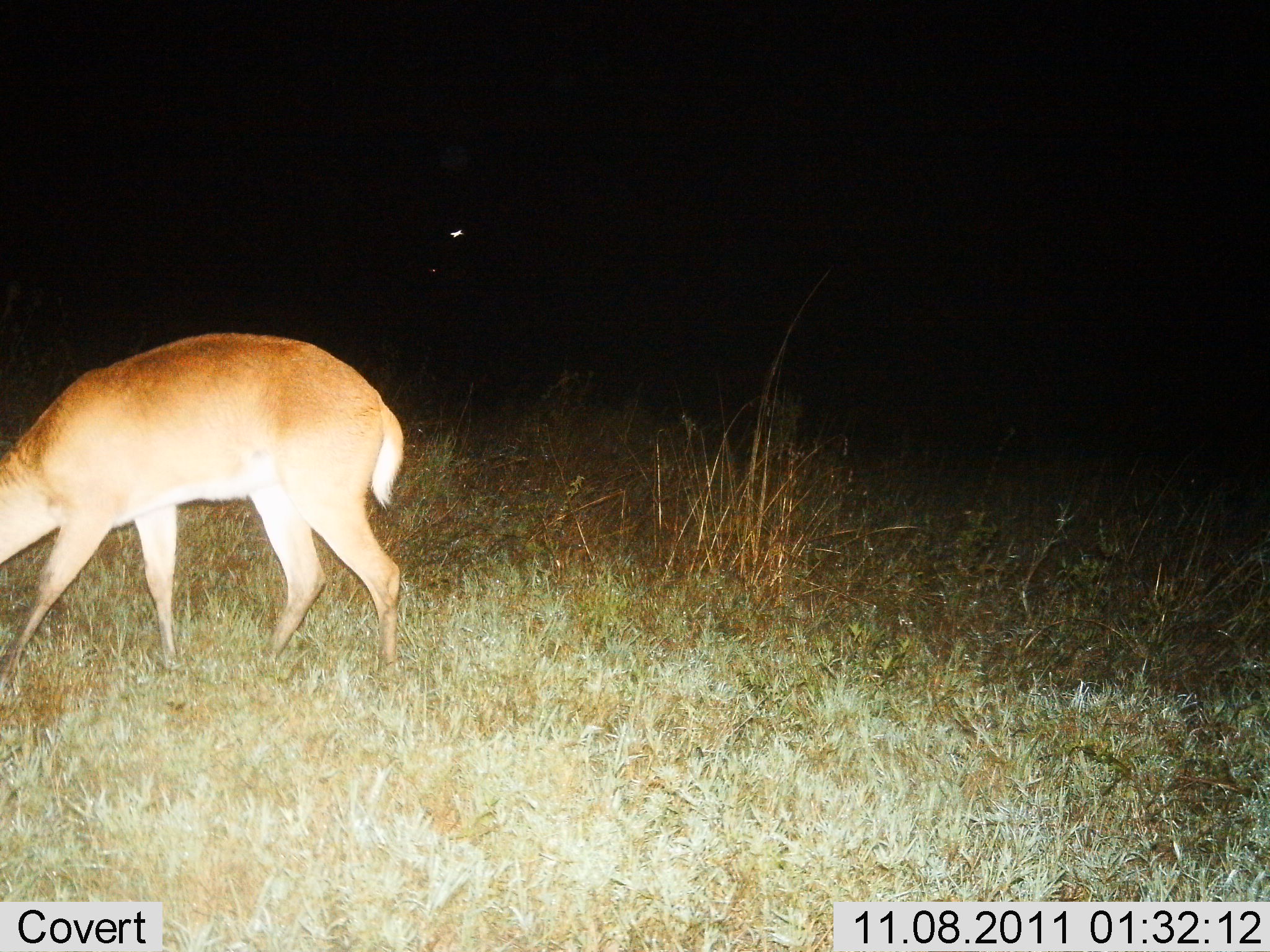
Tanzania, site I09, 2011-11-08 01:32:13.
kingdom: Animalia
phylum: Chordata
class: Mammalia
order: Artiodactyla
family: Bovidae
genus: Redunca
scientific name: Redunca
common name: reedbuck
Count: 1.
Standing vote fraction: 25%.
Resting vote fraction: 0%.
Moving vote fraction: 8%.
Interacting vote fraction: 0%.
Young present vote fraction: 0%.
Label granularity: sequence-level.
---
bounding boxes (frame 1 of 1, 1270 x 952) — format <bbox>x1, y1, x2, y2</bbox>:
animal: <bbox>0, 332, 406, 699</bbox>